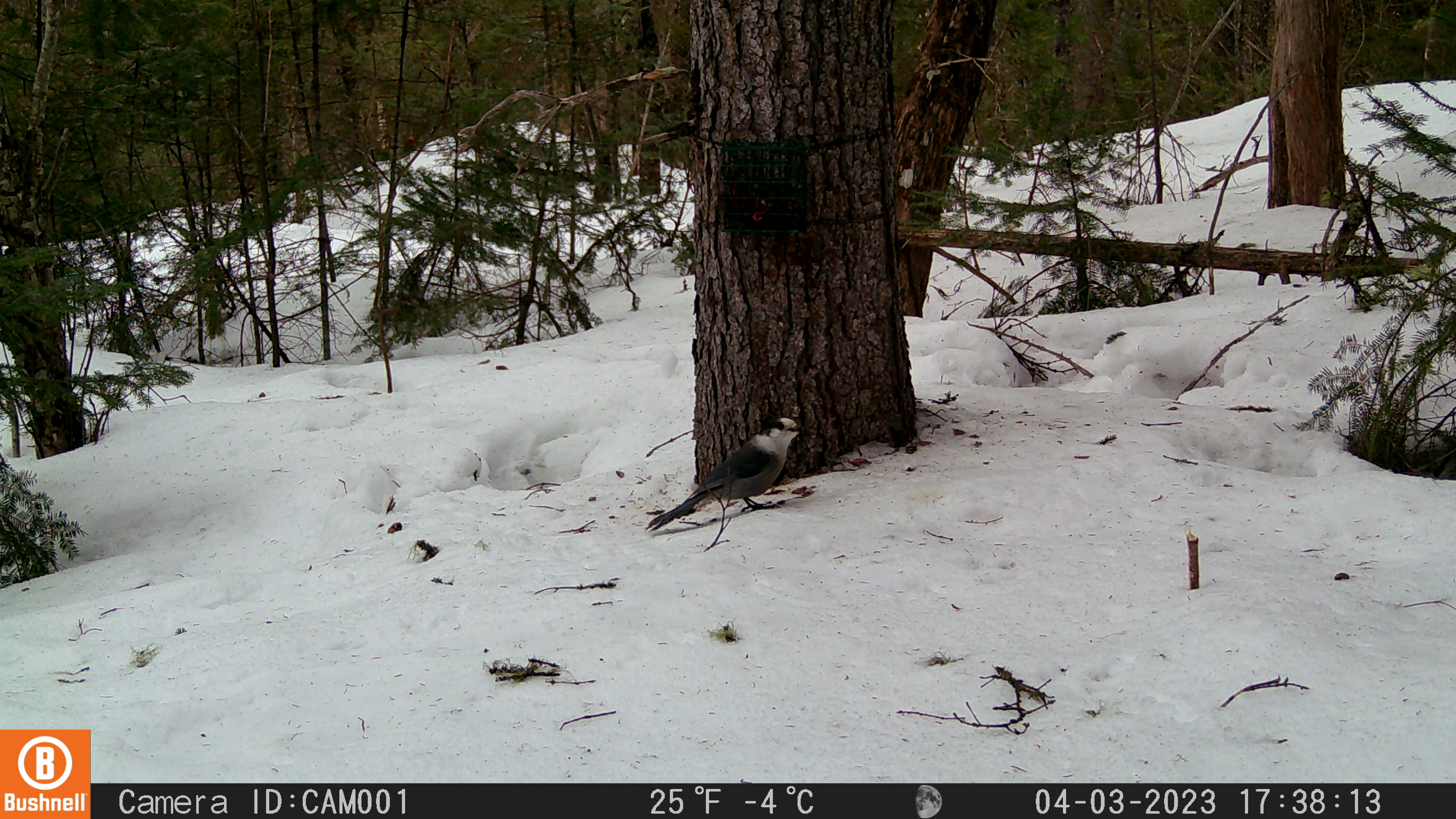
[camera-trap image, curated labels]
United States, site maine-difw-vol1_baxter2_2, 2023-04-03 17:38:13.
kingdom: Animalia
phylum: Chordata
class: Aves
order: Passeriformes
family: Corvidae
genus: Perisoreus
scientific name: Perisoreus canadensis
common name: canada jay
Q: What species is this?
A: Canada jay (Perisoreus canadensis).